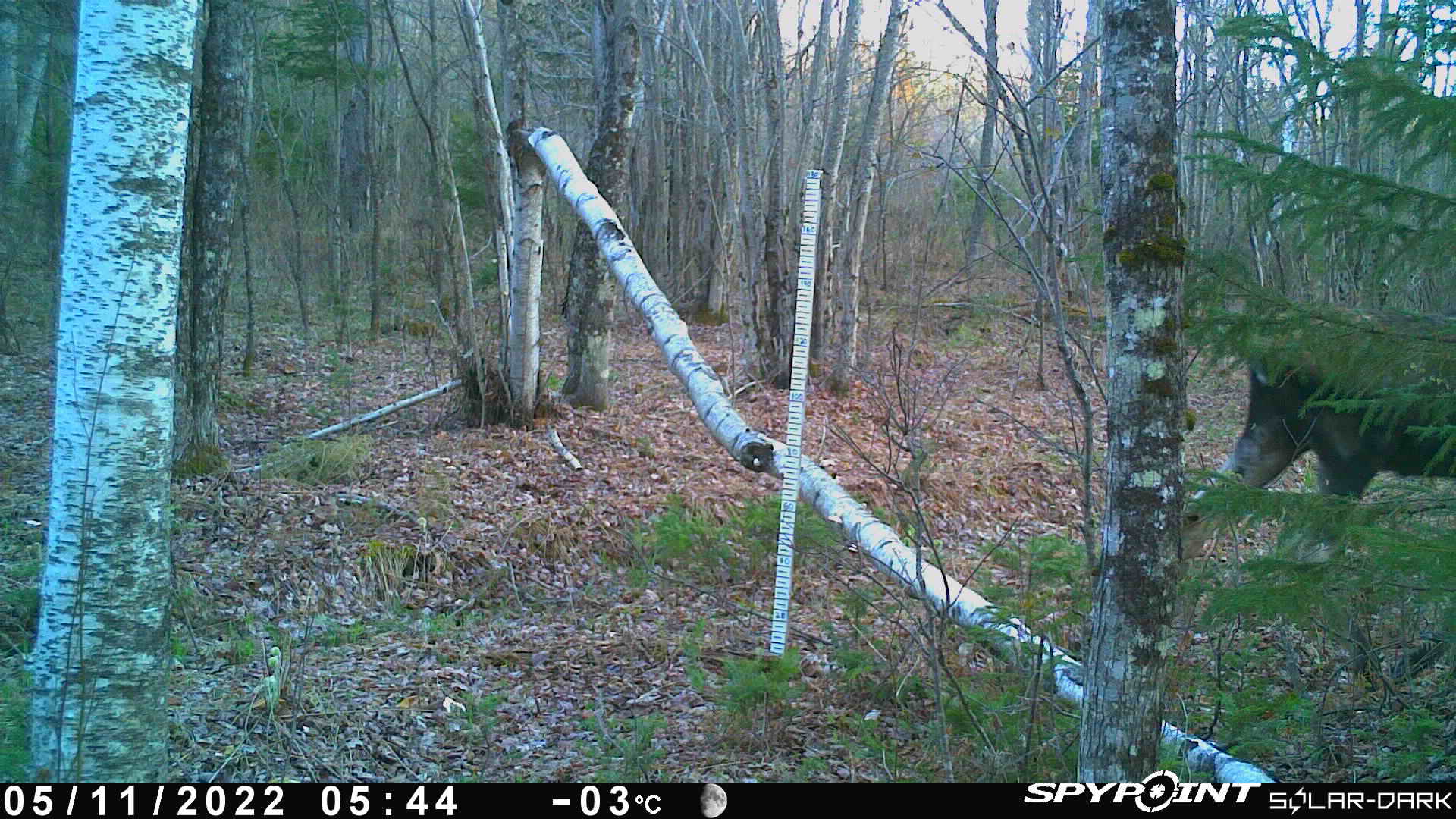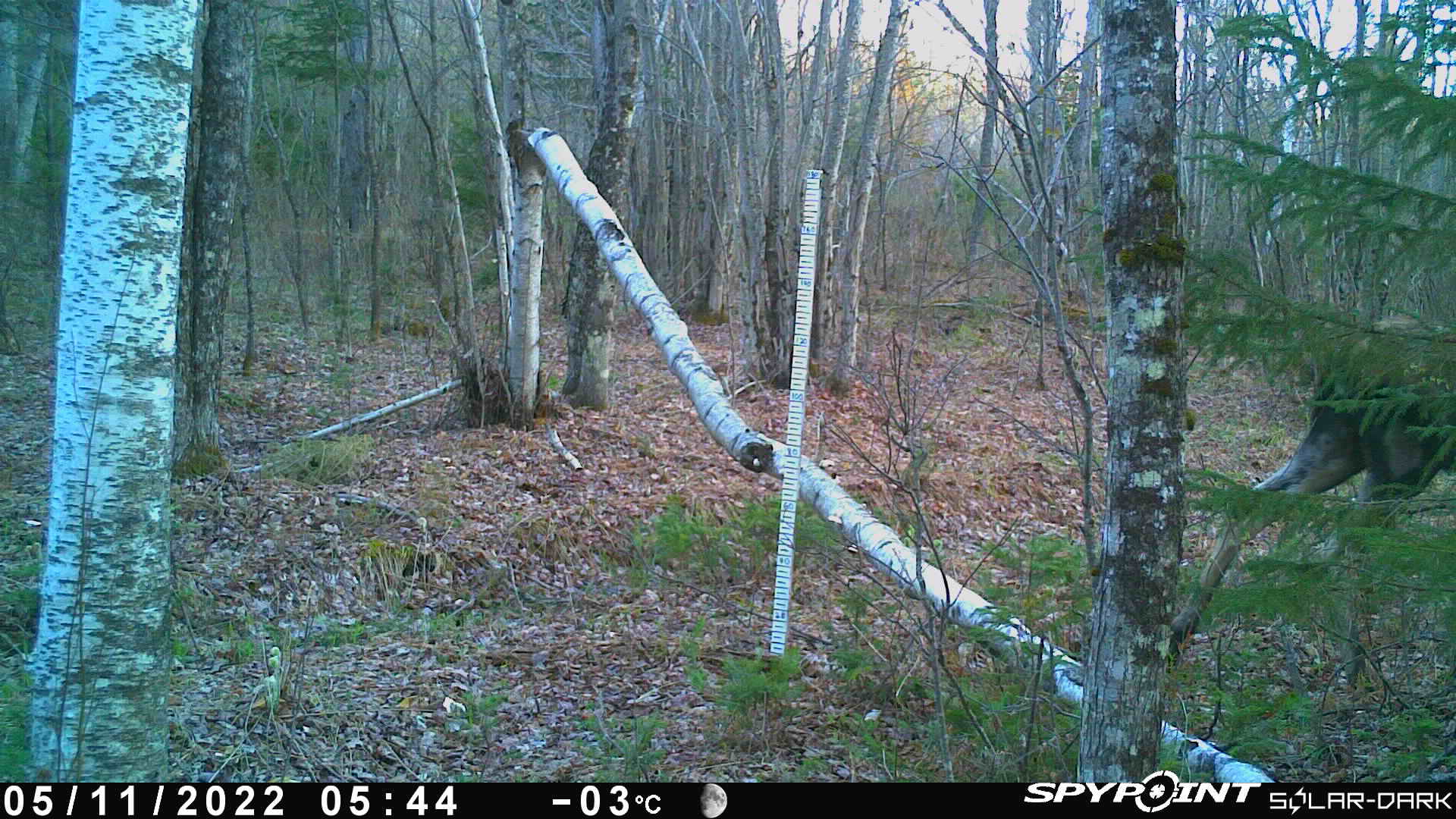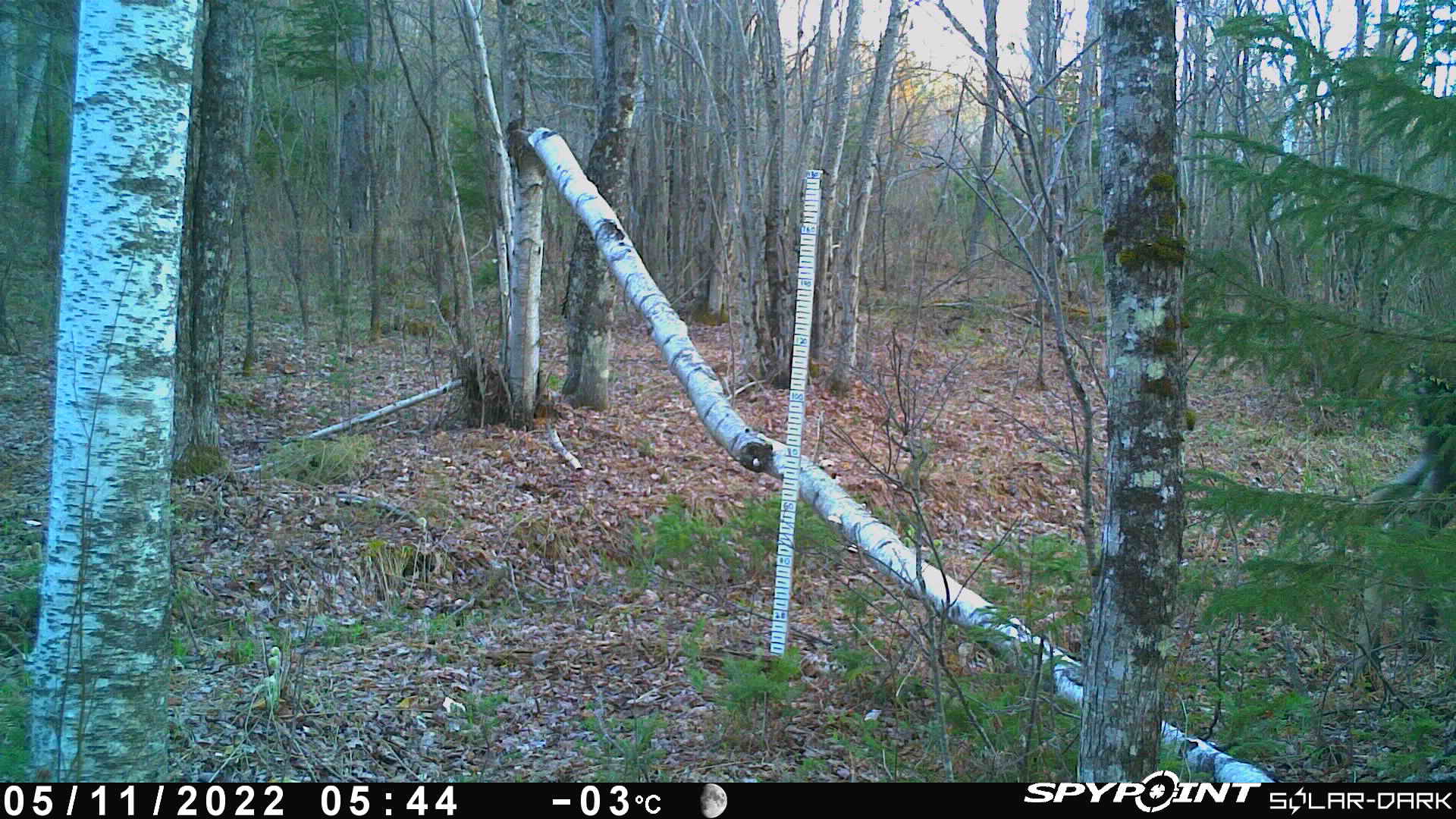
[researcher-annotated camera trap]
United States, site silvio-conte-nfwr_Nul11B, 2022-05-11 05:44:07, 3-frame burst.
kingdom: Animalia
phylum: Chordata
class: Mammalia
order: Artiodactyla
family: Cervidae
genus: Alces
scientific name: Alces alces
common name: moose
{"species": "moose (Alces alces)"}